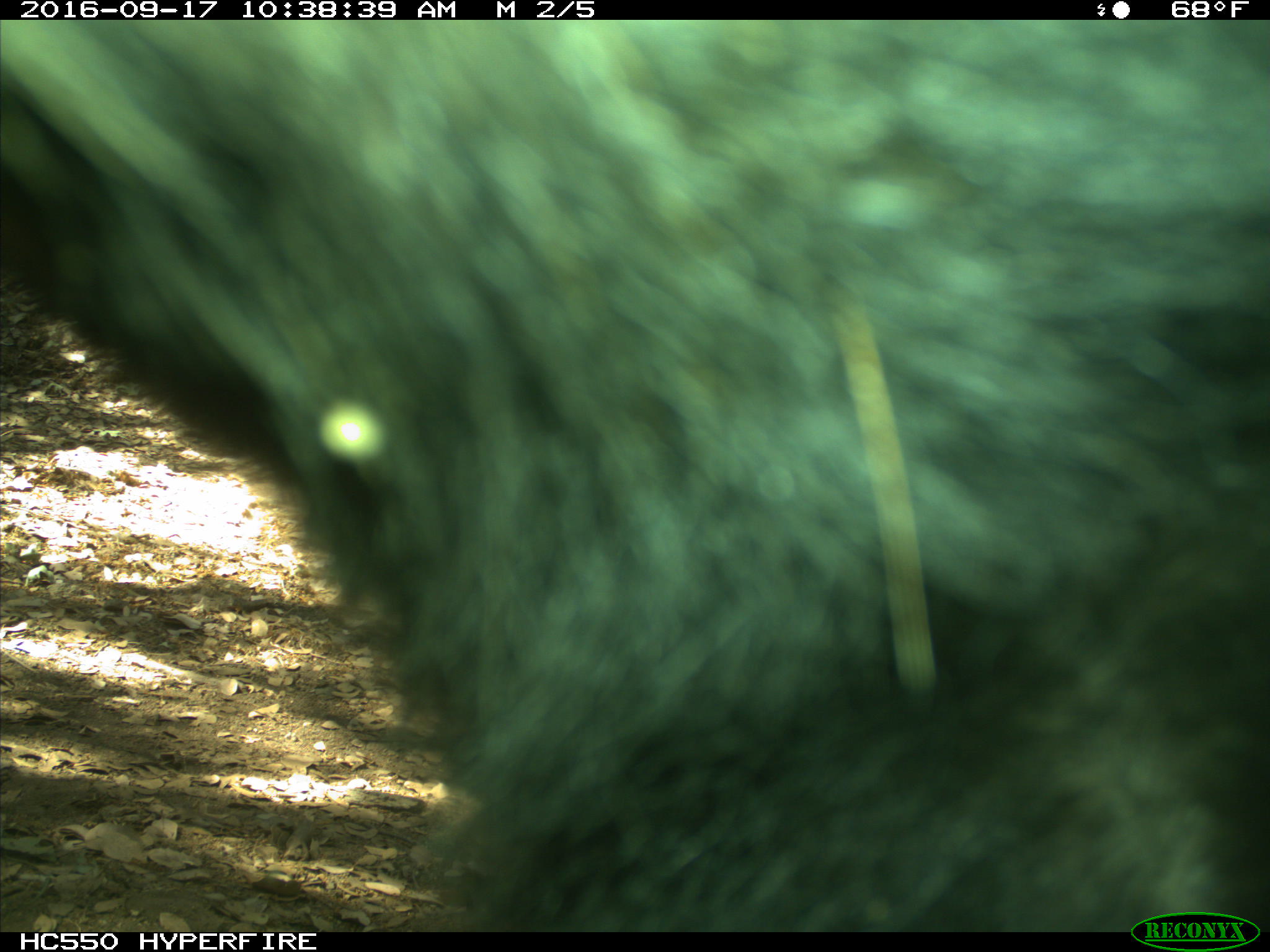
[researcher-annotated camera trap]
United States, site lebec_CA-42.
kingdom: Animalia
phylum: Chordata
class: Mammalia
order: Carnivora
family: Ursidae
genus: Ursus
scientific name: Ursus americanus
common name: american black bear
Ursus americanus (american black bear).